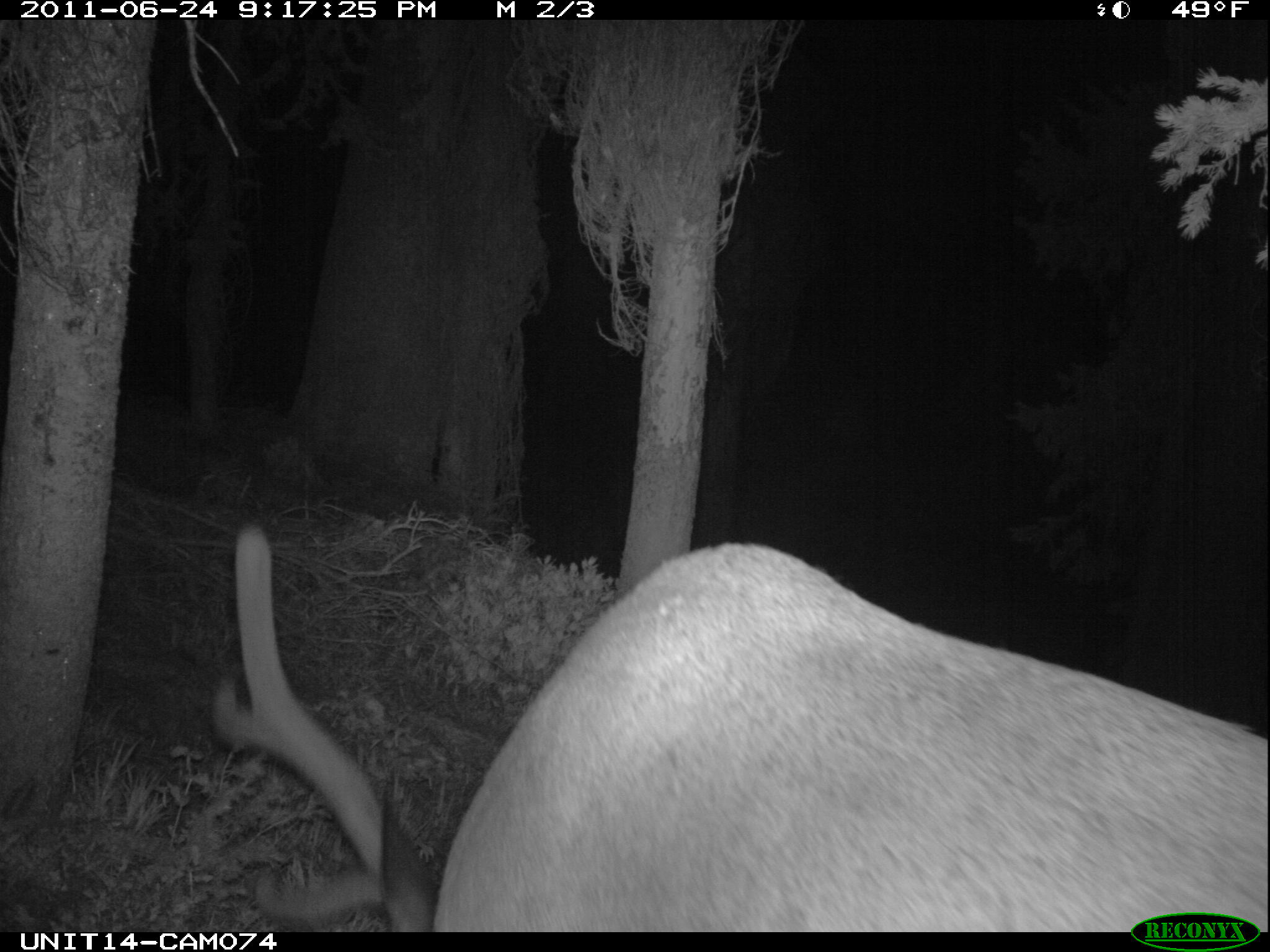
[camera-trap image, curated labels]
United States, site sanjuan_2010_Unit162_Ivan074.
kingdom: Animalia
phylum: Chordata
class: Mammalia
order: Artiodactyla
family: Cervidae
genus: Cervus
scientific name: Cervus elaphus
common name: red deer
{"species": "Cervus elaphus (red deer)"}